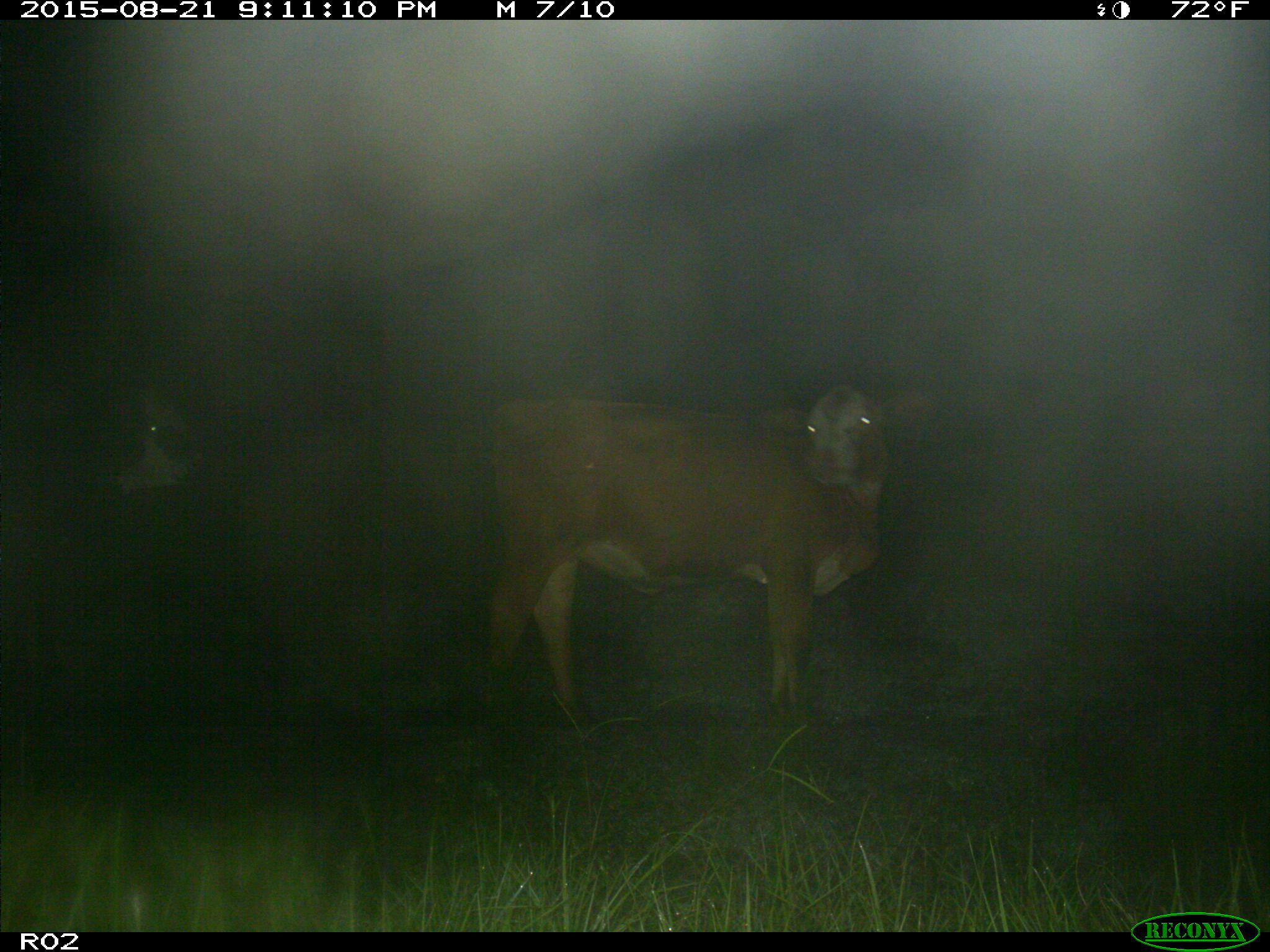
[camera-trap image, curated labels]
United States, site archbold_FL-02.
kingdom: Animalia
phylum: Chordata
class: Mammalia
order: Artiodactyla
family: Bovidae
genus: Bos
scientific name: Bos taurus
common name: domestic cow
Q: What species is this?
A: Bos taurus (domestic cow).